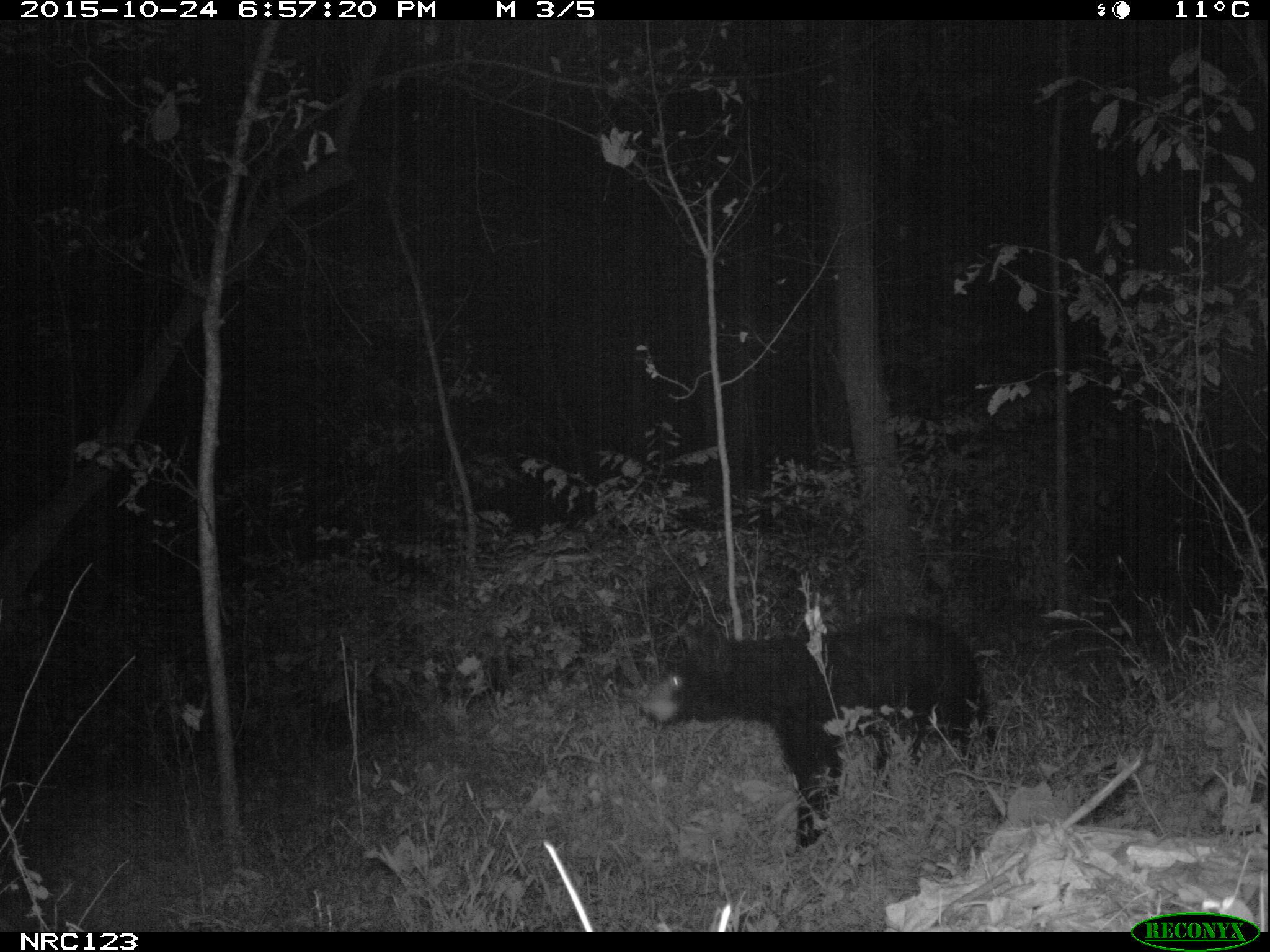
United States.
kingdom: Animalia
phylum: Chordata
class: Mammalia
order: Carnivora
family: Ursidae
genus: Ursus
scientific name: Ursus americanus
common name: american black bear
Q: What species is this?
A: American Black Bear (Ursus americanus).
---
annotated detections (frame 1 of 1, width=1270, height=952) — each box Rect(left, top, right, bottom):
American Black Bear: Rect(642, 611, 1043, 850)